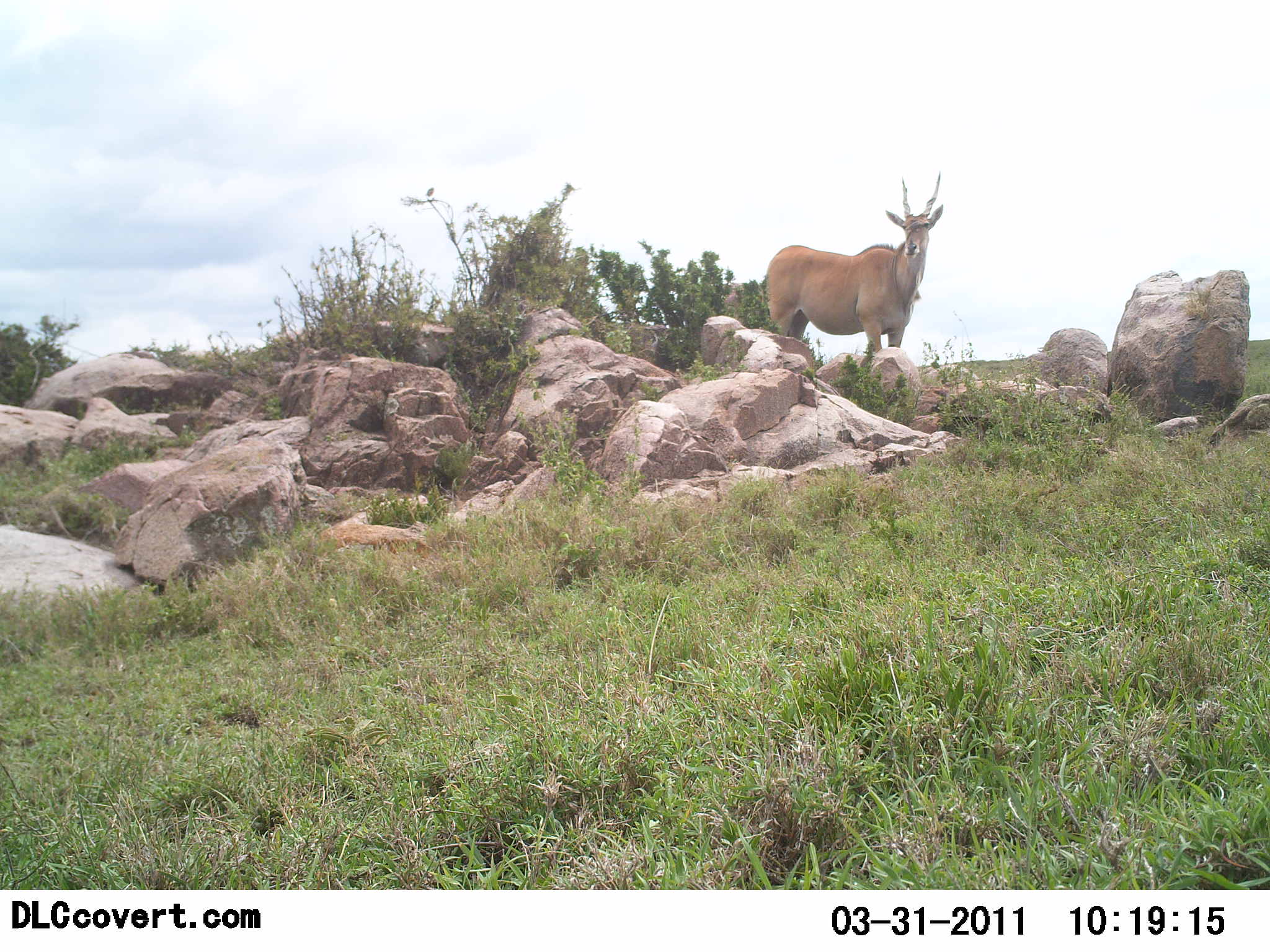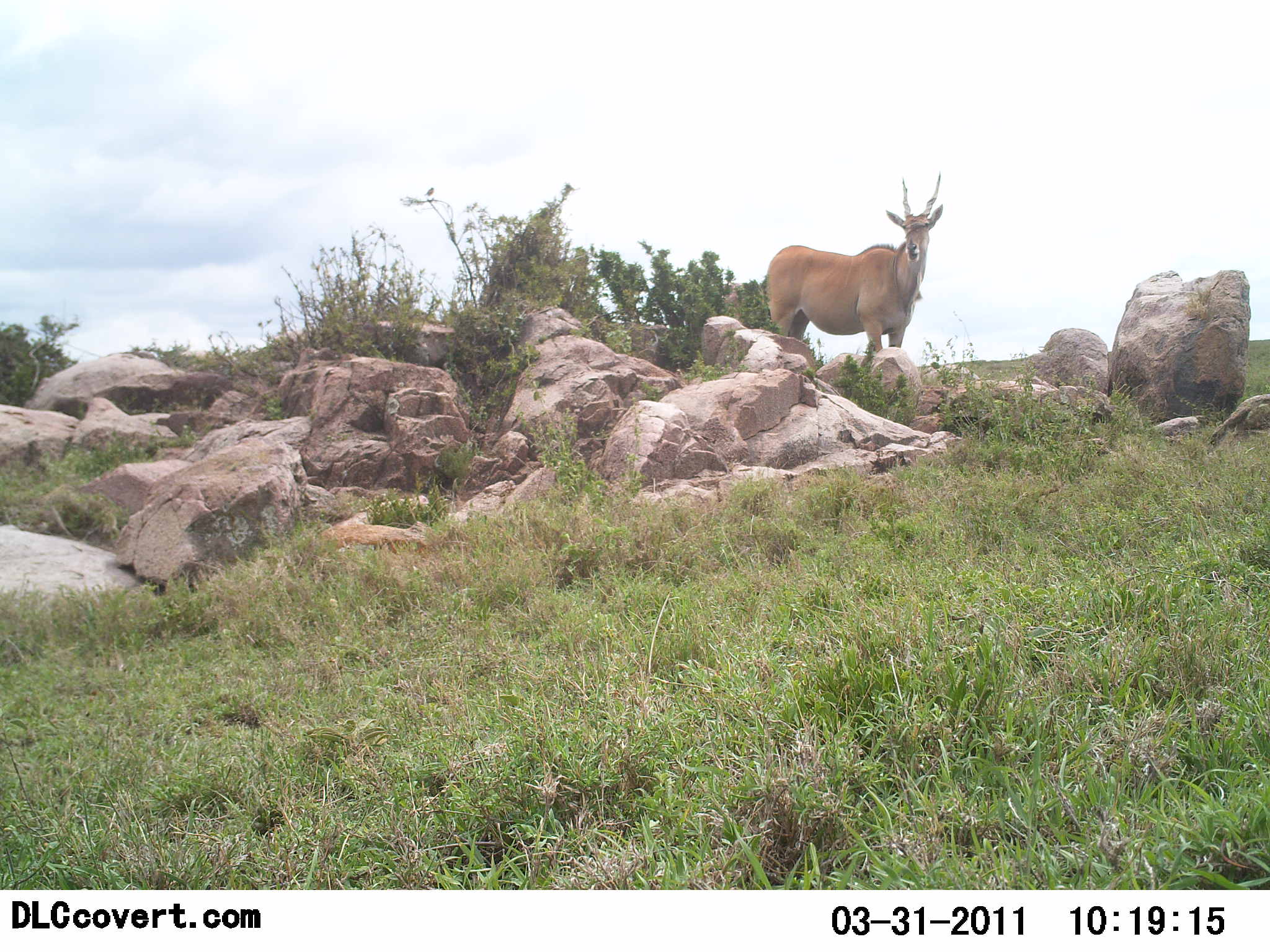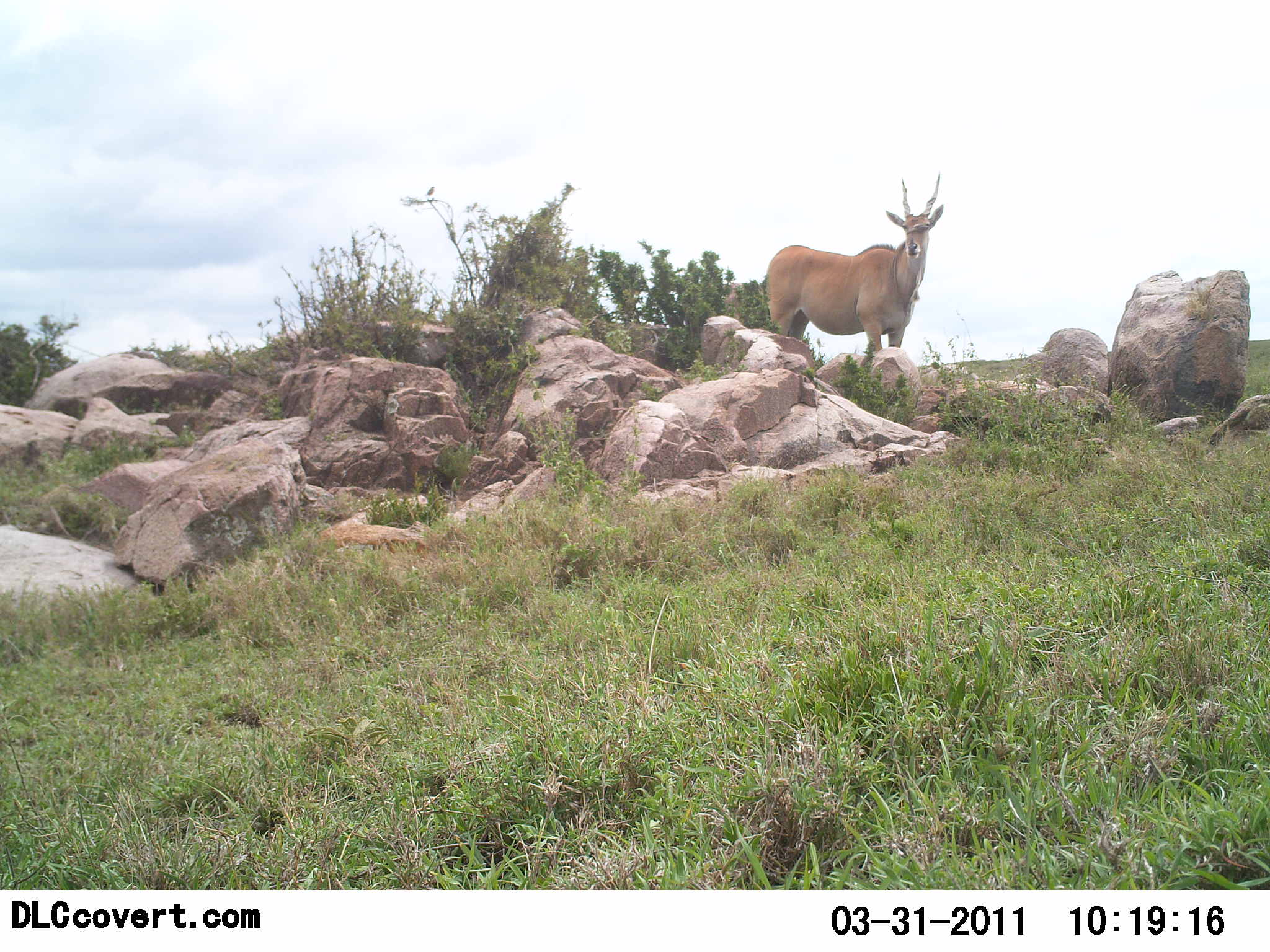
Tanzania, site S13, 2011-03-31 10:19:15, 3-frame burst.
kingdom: Animalia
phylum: Chordata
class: Mammalia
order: Artiodactyla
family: Bovidae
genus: Tragelaphus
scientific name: Tragelaphus oryx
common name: eland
Eland (Tragelaphus oryx), count 1. Behavior (volunteer vote fractions): standing 87%, resting 0%, moving 0%, interacting 0%. Young present (vote fraction): 0%. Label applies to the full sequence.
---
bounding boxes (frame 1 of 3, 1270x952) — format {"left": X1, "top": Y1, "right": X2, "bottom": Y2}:
animal: {"left": 768, "top": 171, "right": 944, "bottom": 356}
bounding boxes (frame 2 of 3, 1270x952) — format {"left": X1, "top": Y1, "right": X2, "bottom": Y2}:
animal: {"left": 760, "top": 170, "right": 947, "bottom": 356}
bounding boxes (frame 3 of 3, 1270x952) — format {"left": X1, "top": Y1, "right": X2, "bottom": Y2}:
animal: {"left": 765, "top": 172, "right": 944, "bottom": 356}